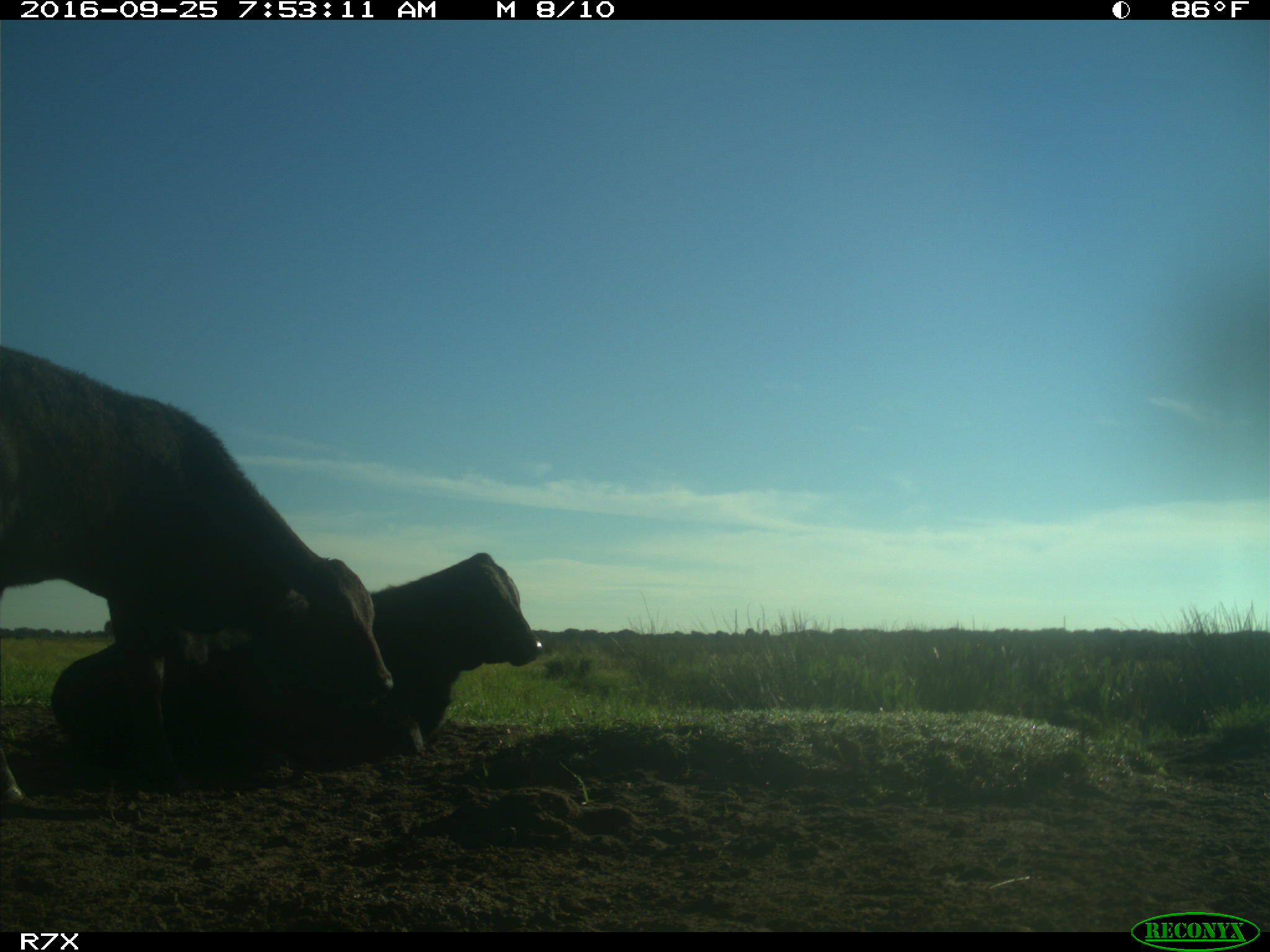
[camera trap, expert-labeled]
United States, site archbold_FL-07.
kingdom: Animalia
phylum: Chordata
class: Mammalia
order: Artiodactyla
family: Bovidae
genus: Bos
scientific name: Bos taurus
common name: domestic cow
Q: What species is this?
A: Bos taurus (domestic cow).